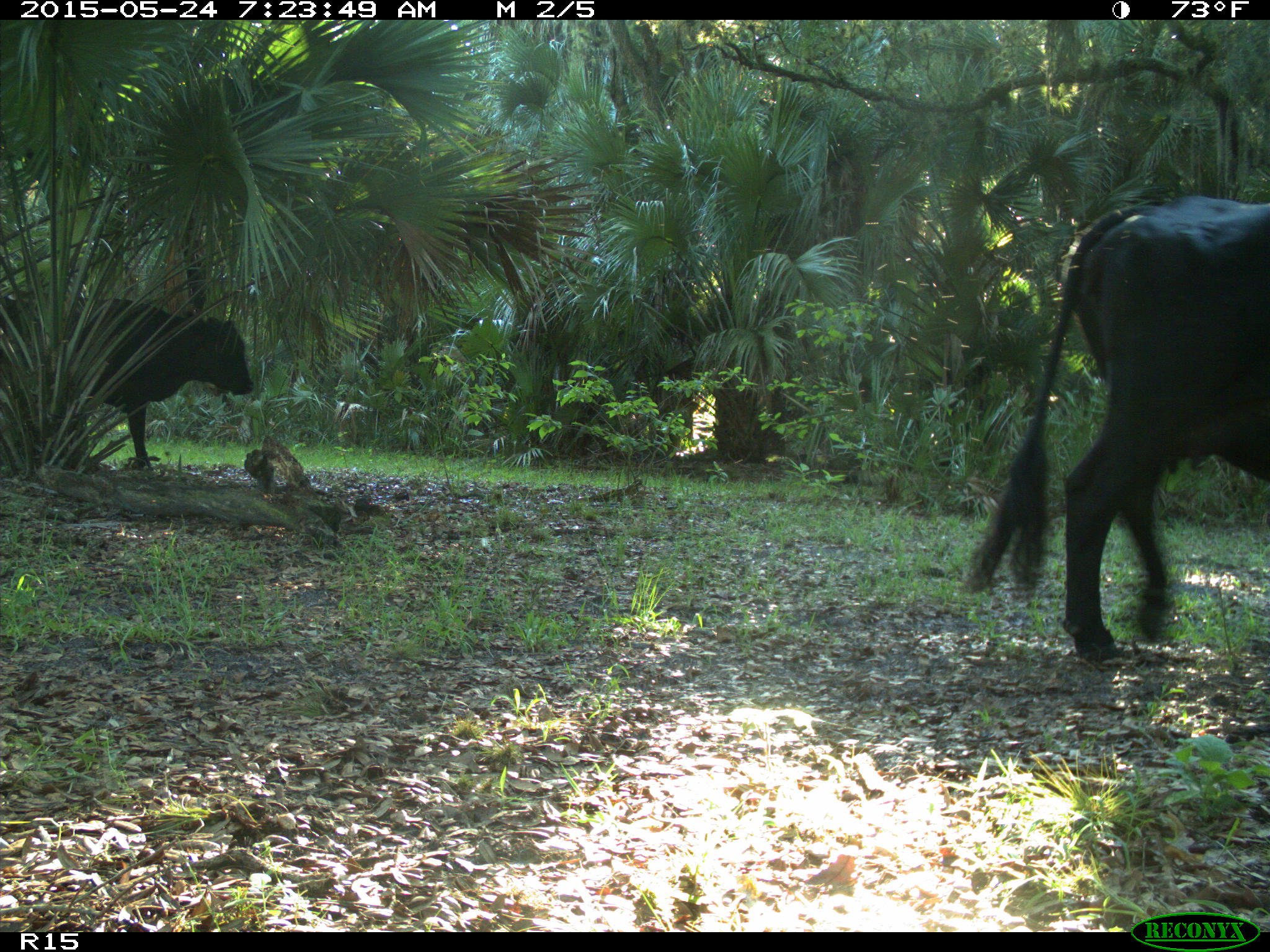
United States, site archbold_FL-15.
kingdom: Animalia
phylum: Chordata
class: Mammalia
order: Artiodactyla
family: Bovidae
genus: Bos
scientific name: Bos taurus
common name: domestic cow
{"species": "Bos taurus (domestic cow)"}